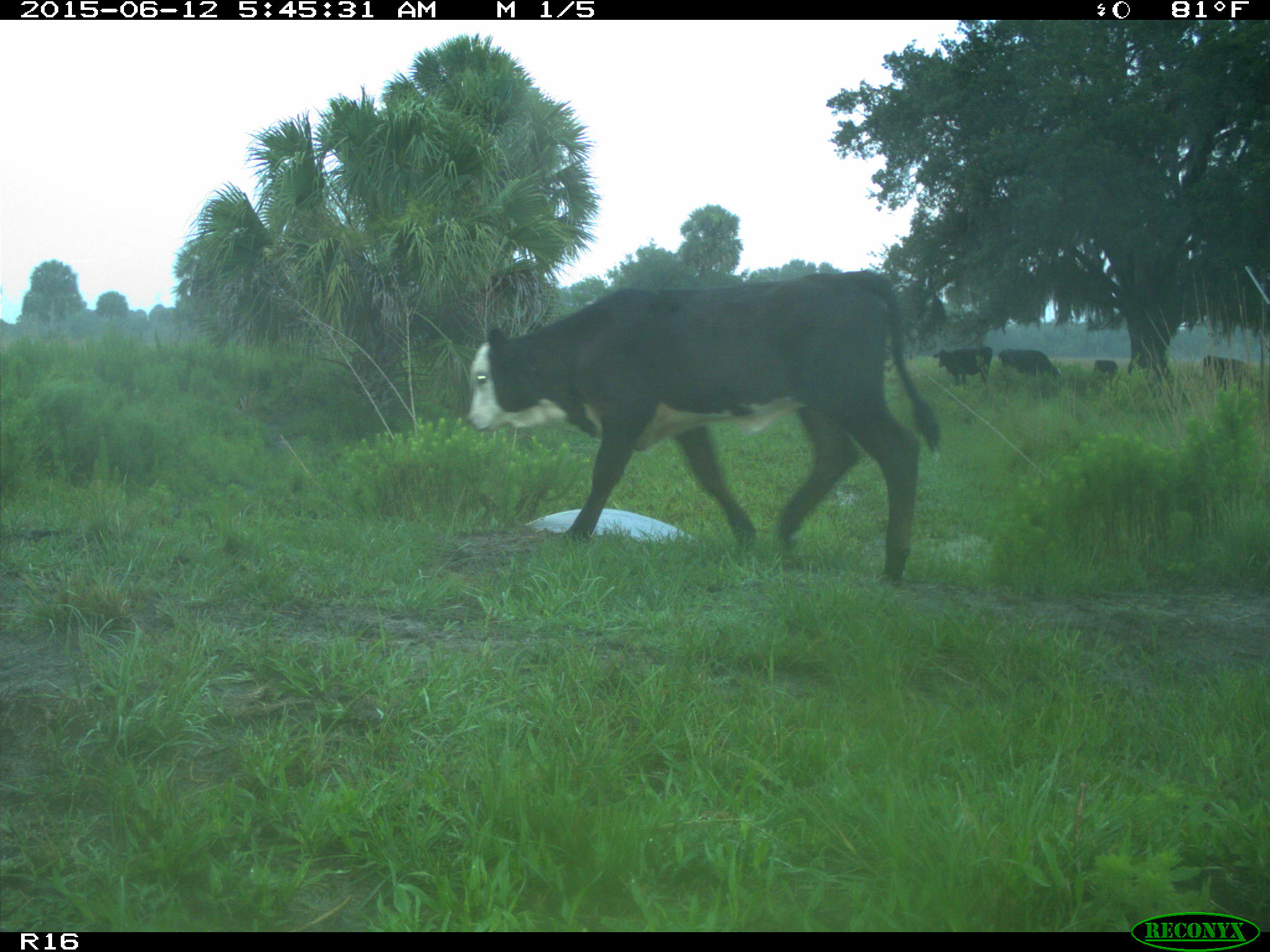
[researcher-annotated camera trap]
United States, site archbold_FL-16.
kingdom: Animalia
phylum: Chordata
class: Mammalia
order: Artiodactyla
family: Bovidae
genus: Bos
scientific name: Bos taurus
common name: domestic cow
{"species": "Bos taurus (domestic cow)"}